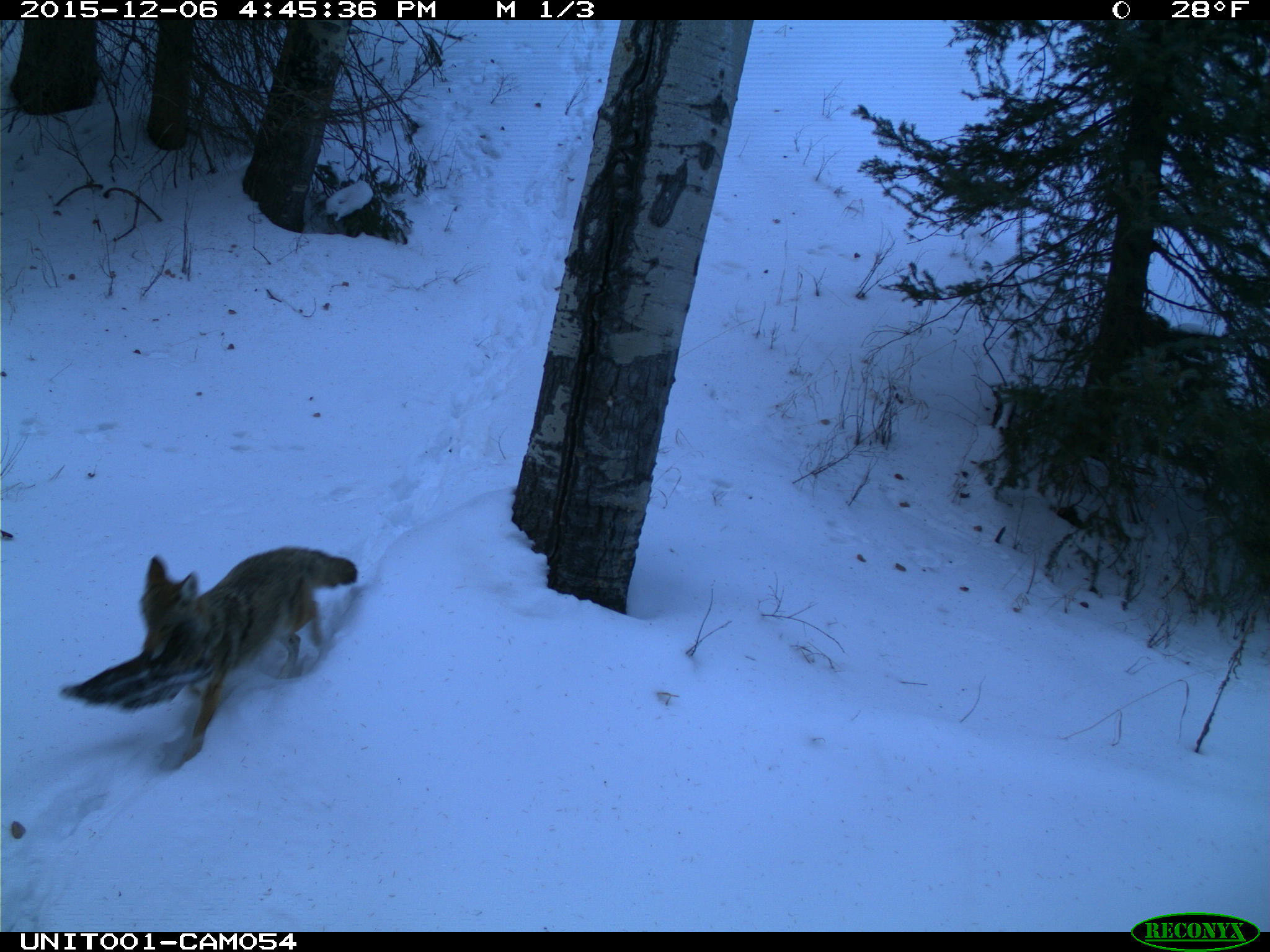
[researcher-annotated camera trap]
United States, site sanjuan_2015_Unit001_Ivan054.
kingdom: Animalia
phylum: Chordata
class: Mammalia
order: Carnivora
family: Canidae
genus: Canis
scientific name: Canis latrans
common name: coyote